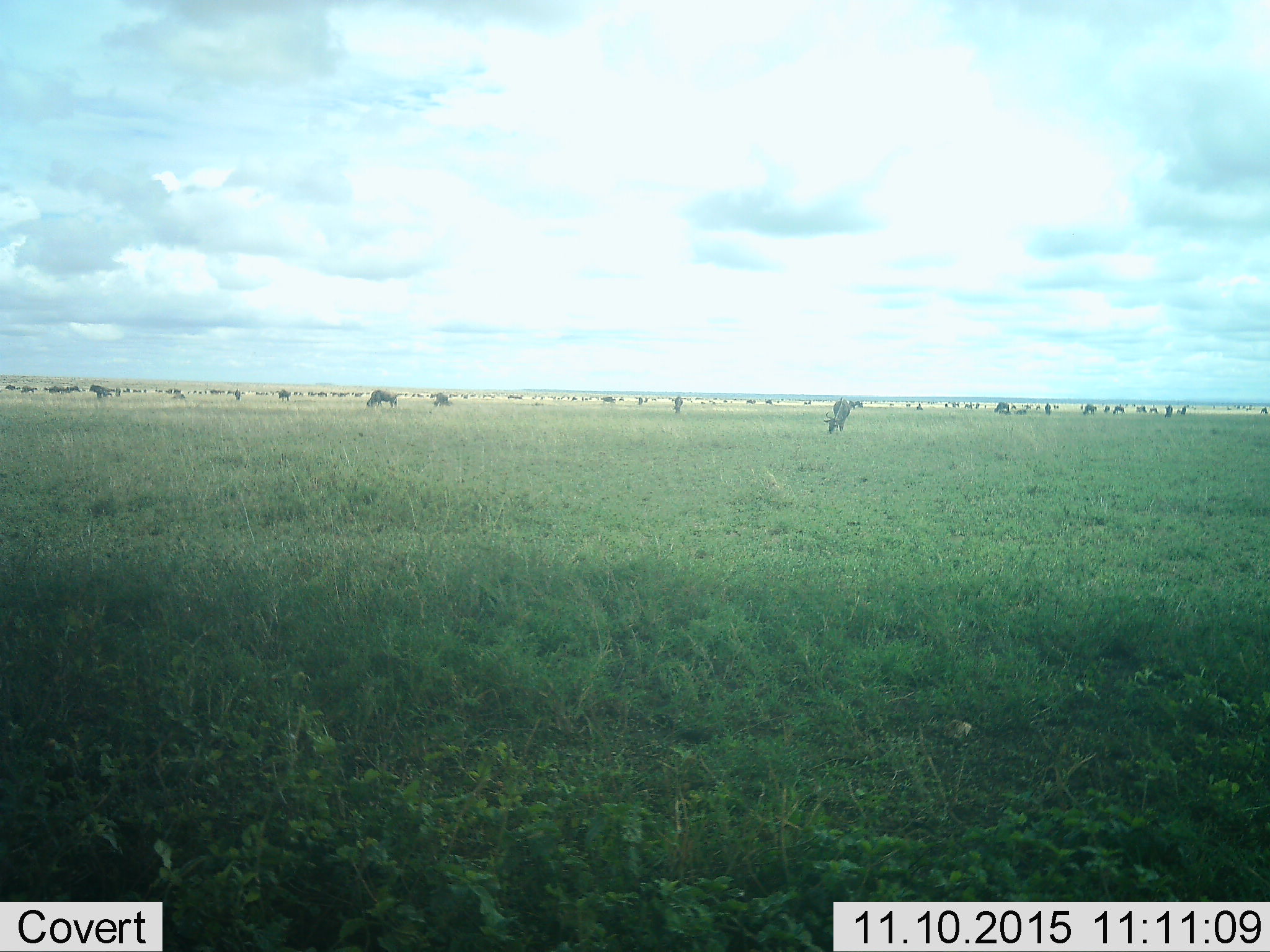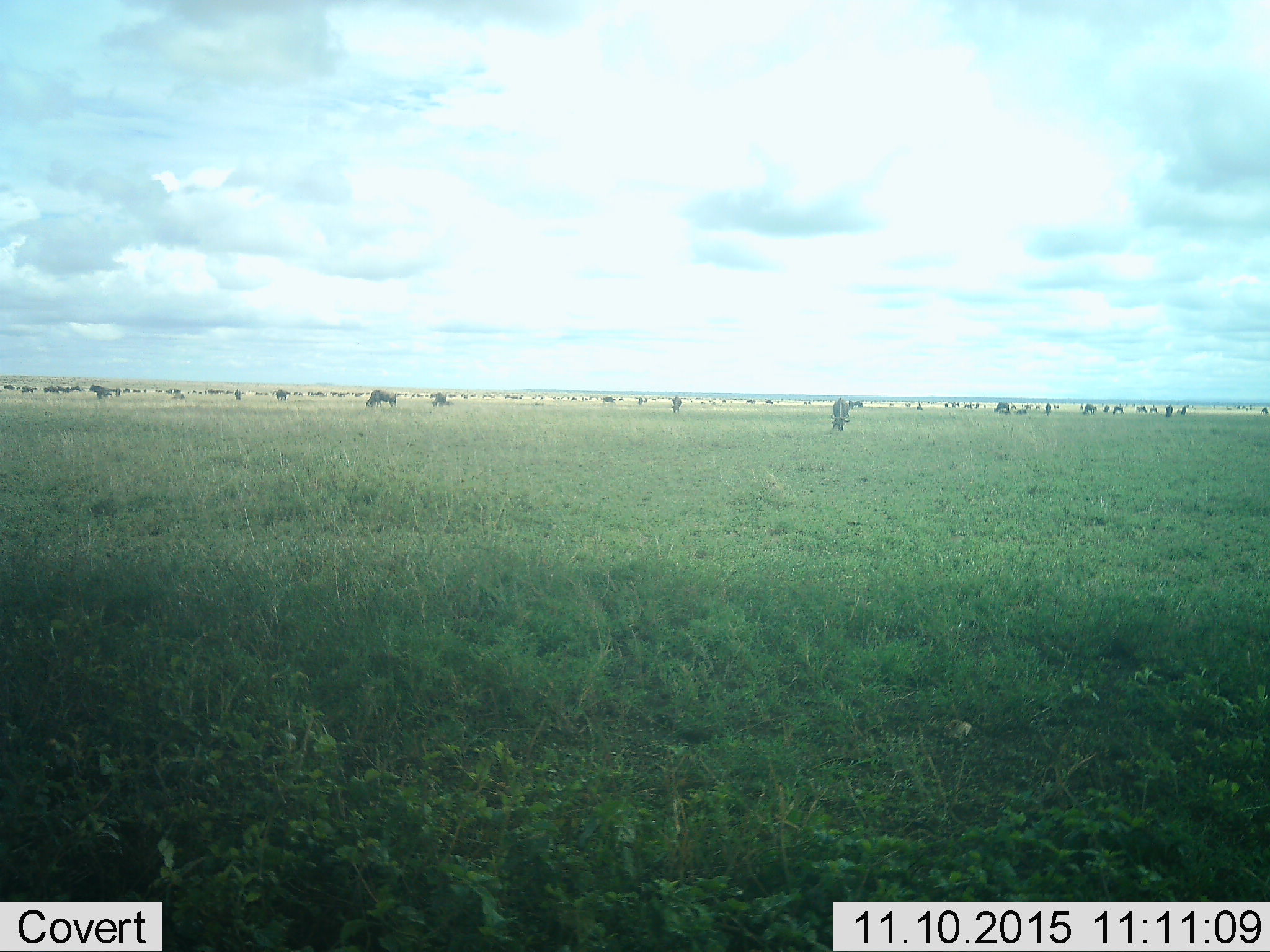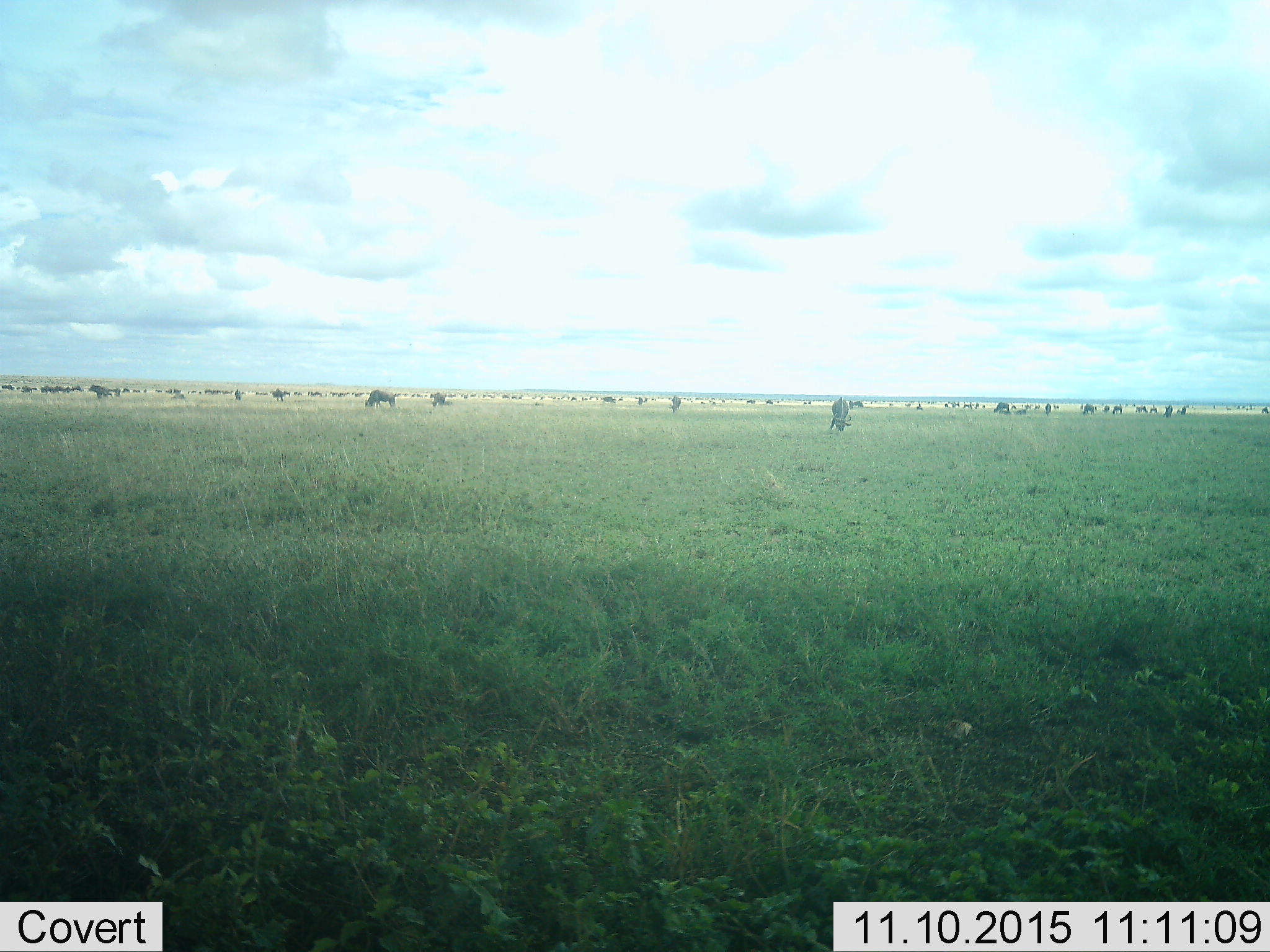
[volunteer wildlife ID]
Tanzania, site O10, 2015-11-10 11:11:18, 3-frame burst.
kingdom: Animalia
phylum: Chordata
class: Mammalia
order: Artiodactyla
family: Bovidae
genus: Connochaetes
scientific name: Connochaetes taurinus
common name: blue wildebeest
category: wildebeest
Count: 11-50.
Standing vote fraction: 60%.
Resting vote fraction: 40%.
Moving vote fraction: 40%.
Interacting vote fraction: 40%.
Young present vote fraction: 40%.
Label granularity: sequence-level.